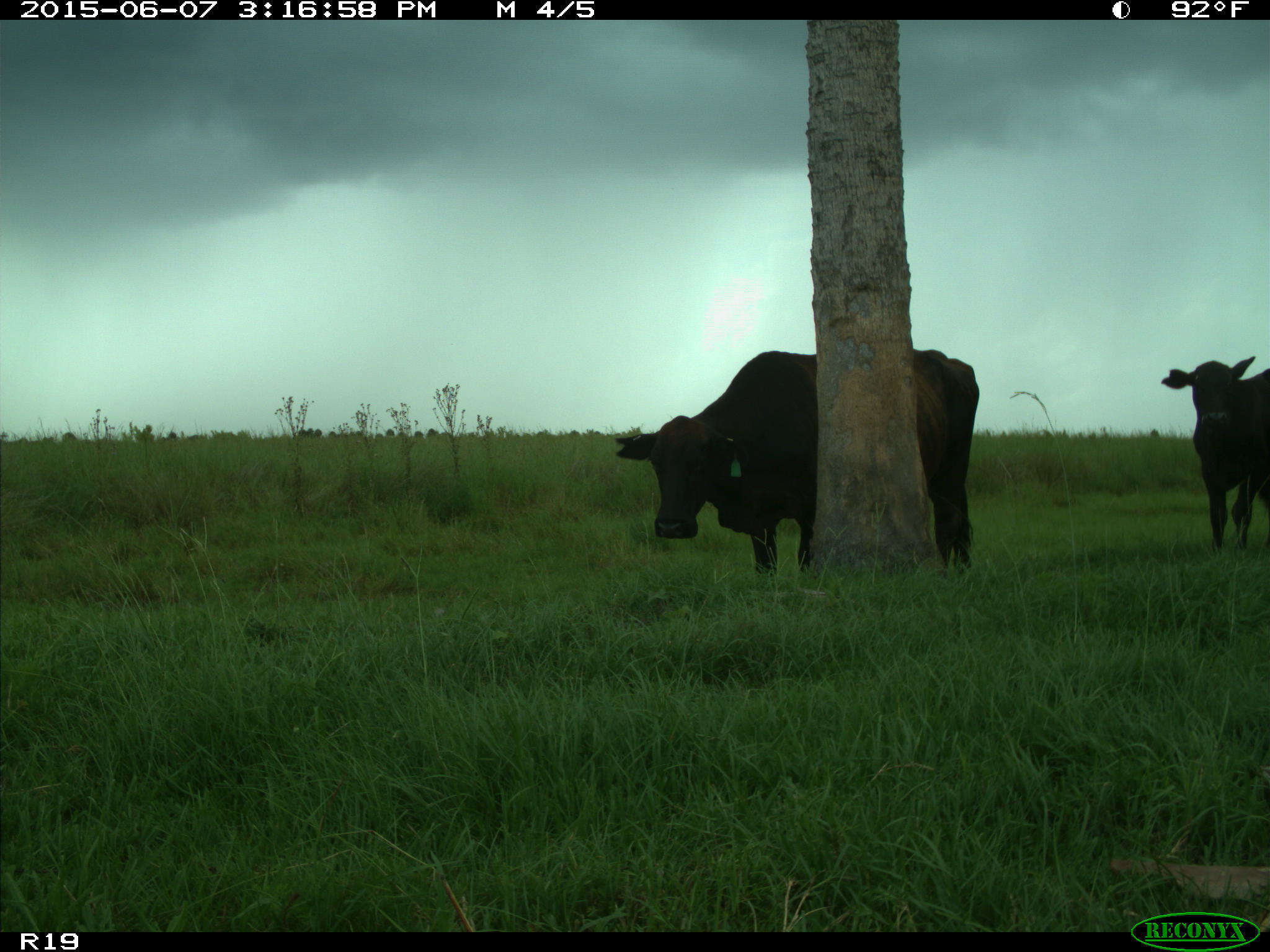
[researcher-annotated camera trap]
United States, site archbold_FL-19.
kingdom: Animalia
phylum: Chordata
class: Mammalia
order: Artiodactyla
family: Bovidae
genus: Bos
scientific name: Bos taurus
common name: domestic cow